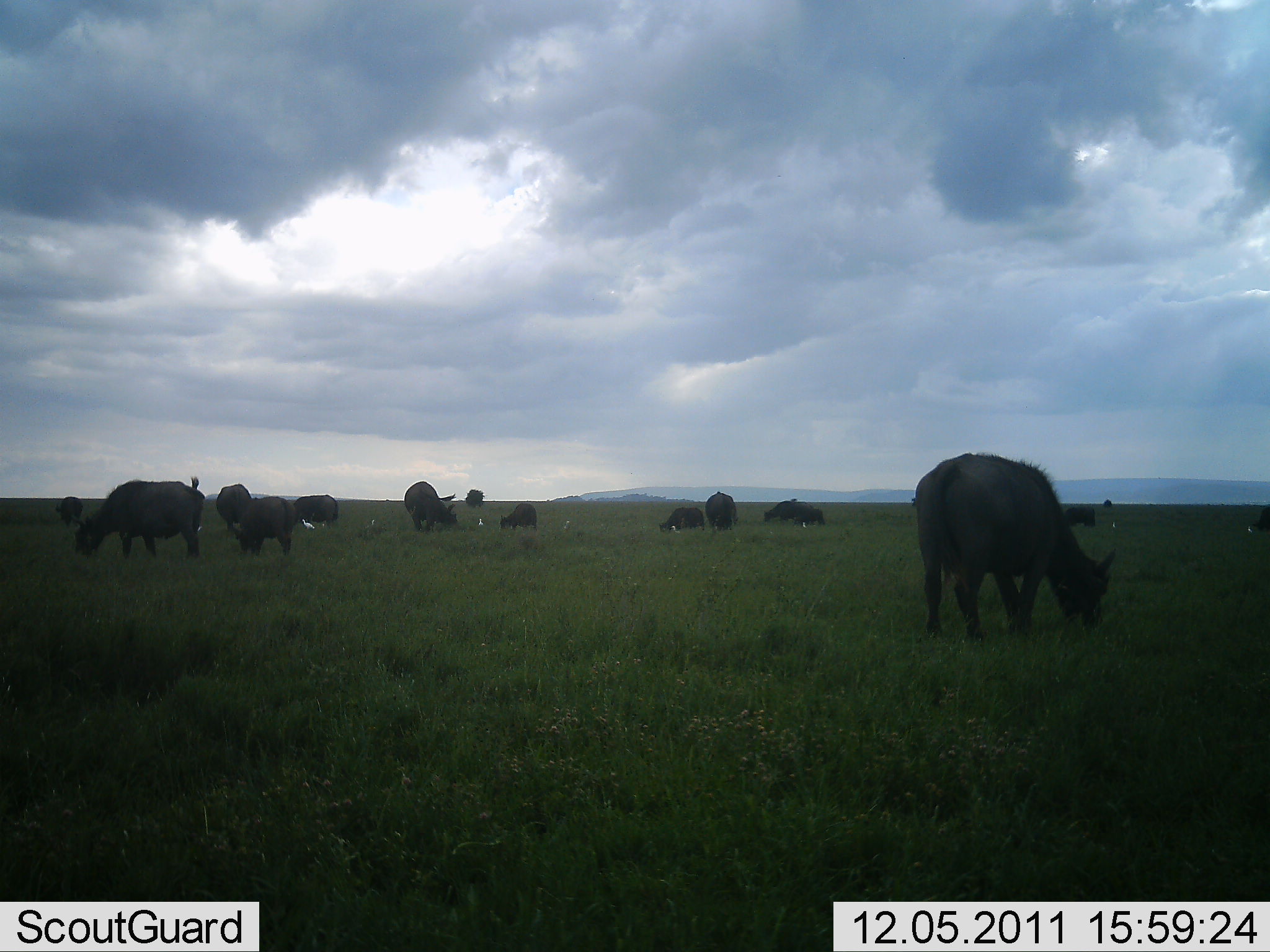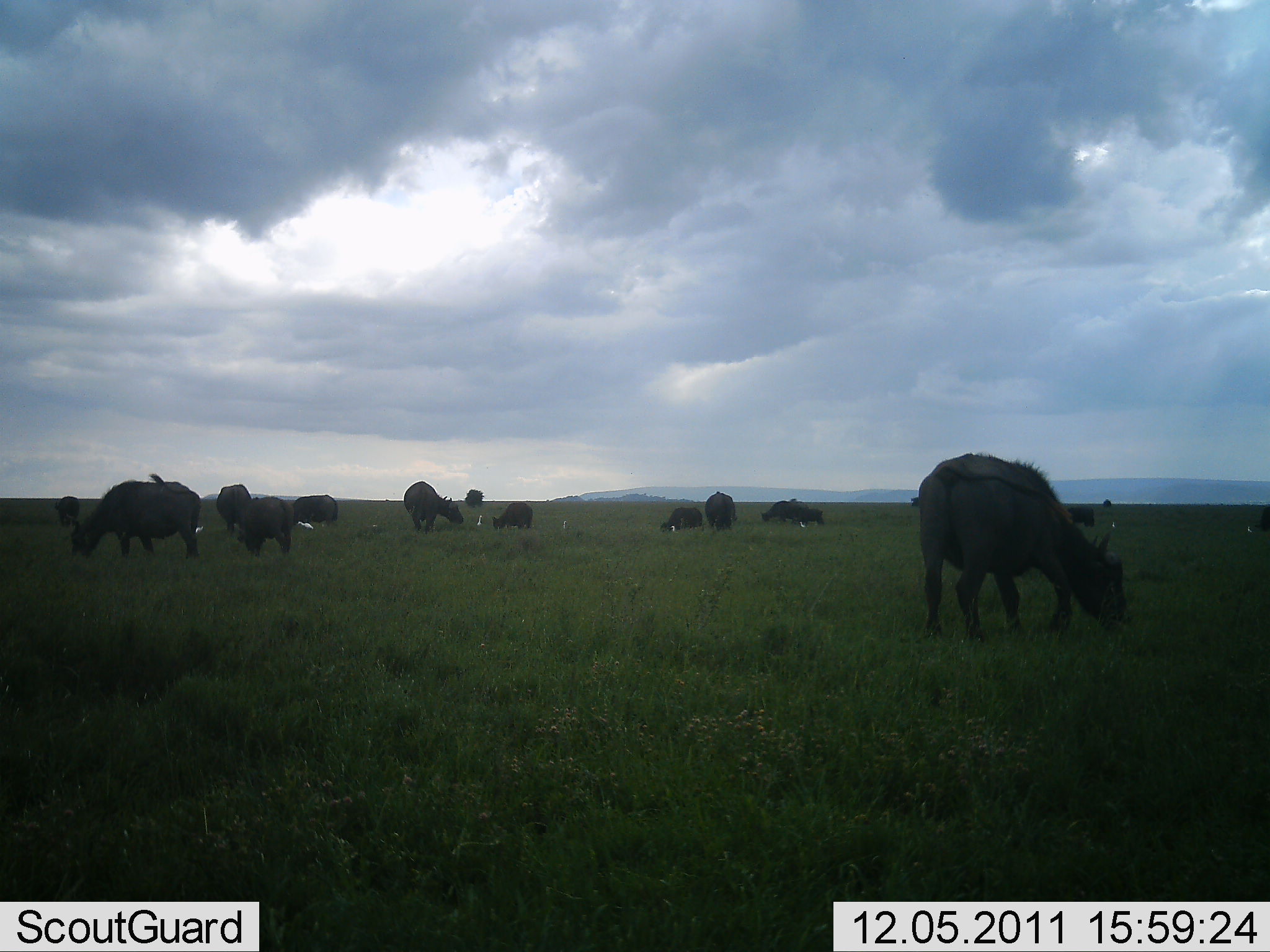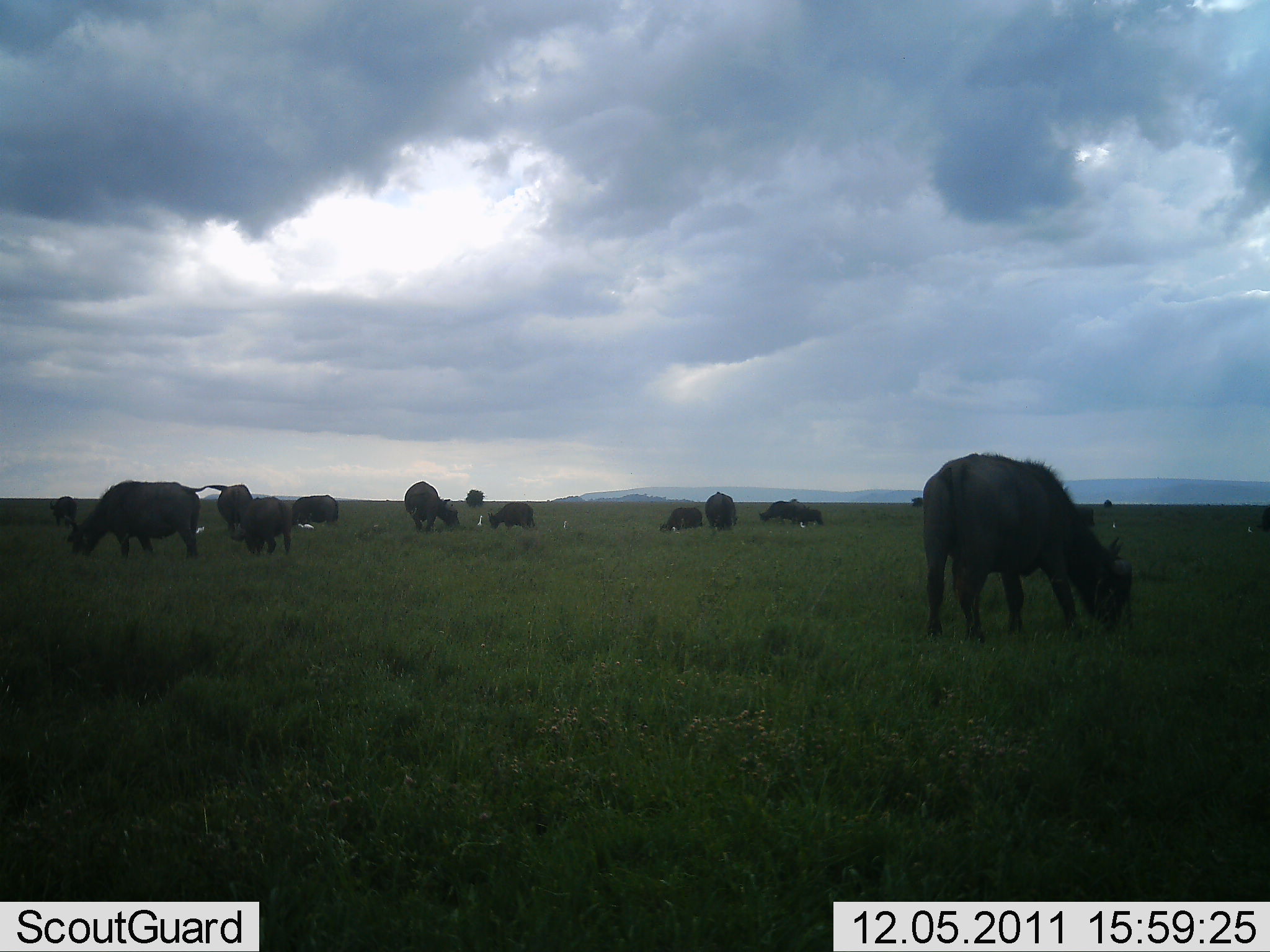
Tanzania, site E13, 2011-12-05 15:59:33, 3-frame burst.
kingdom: Animalia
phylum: Chordata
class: Mammalia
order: Artiodactyla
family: Bovidae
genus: Syncerus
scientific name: Syncerus caffer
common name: cape buffalo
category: buffalo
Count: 11-50.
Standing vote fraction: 82%.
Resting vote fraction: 45%.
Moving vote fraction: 9%.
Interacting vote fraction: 0%.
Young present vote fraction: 0%.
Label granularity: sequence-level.